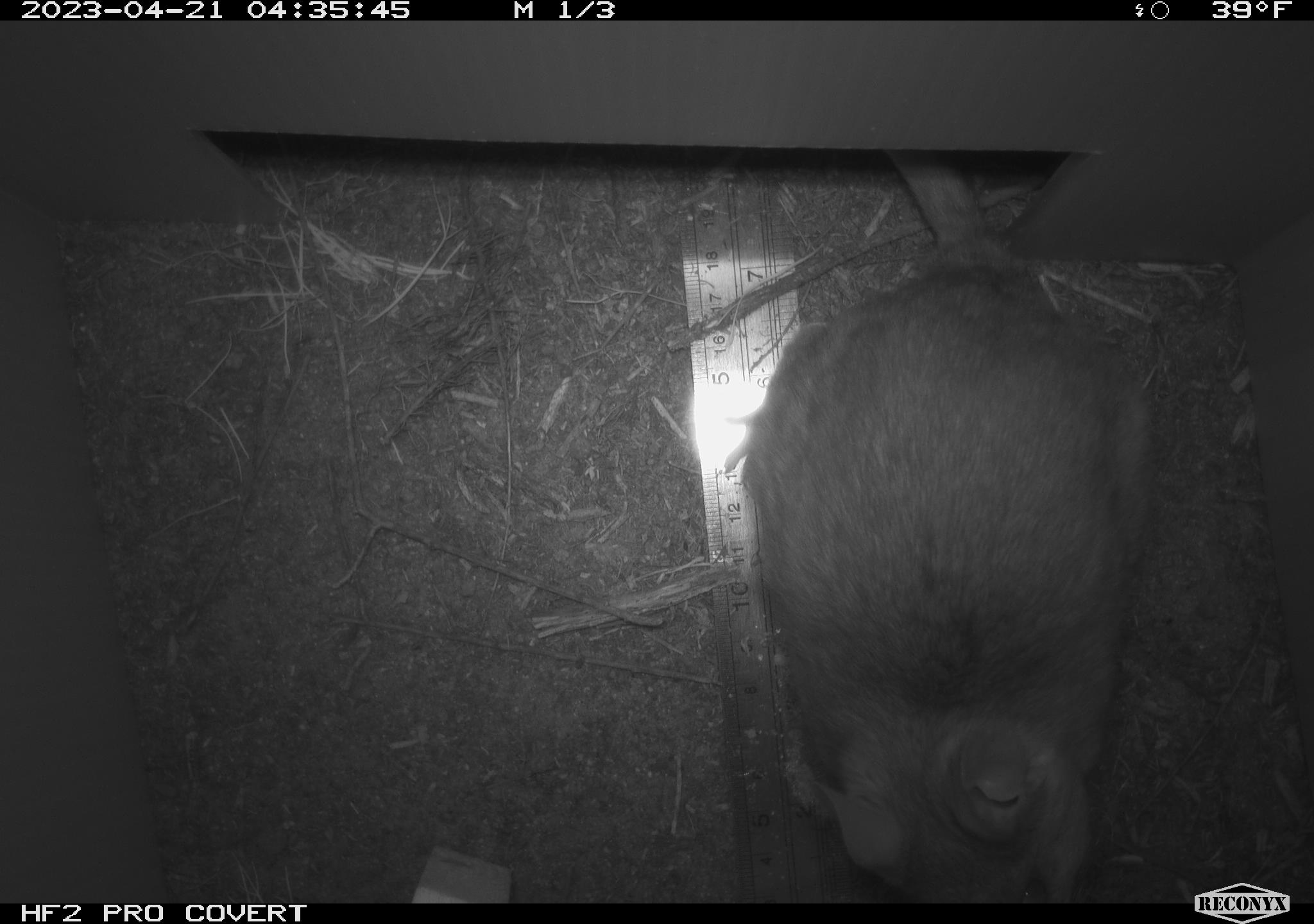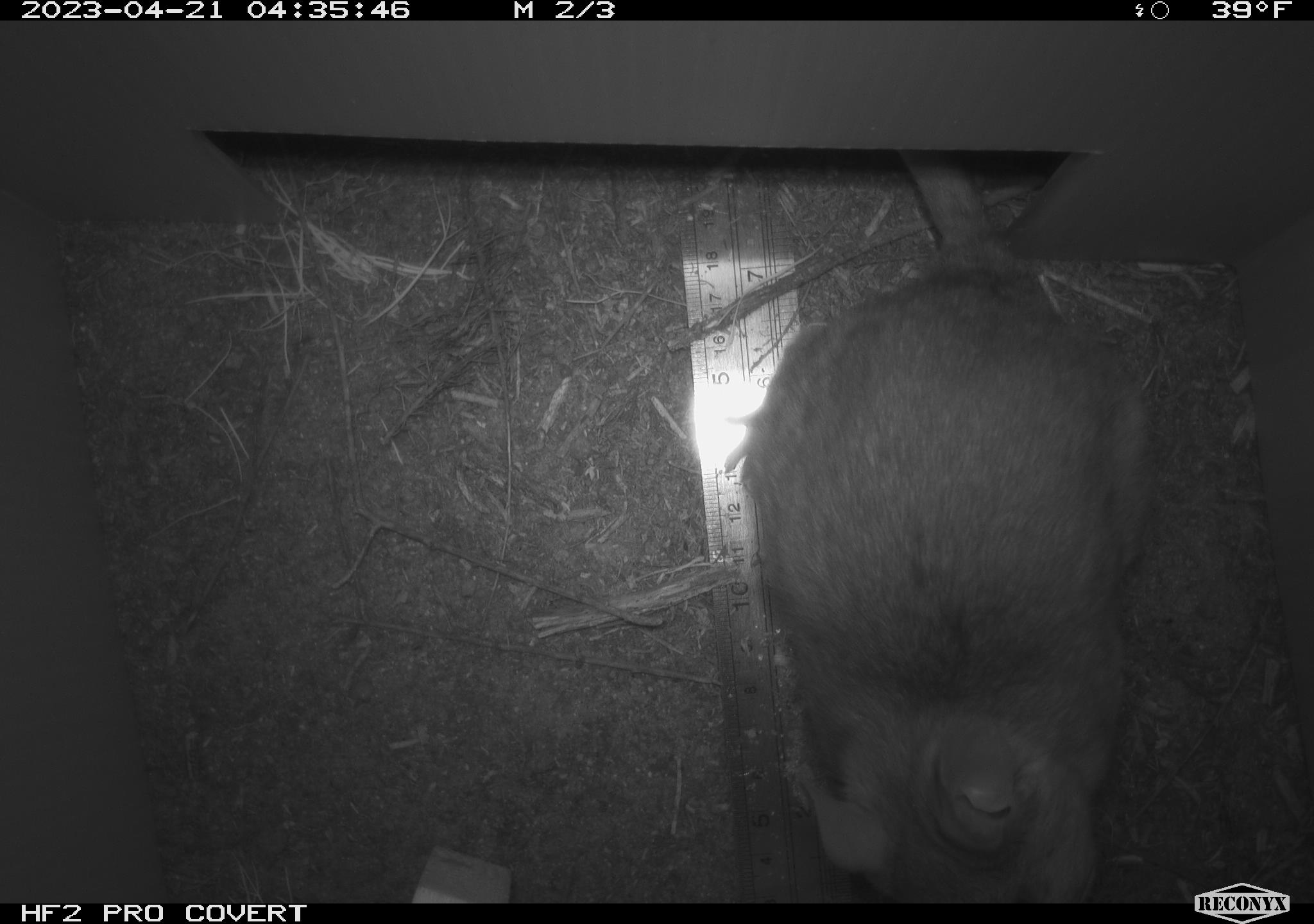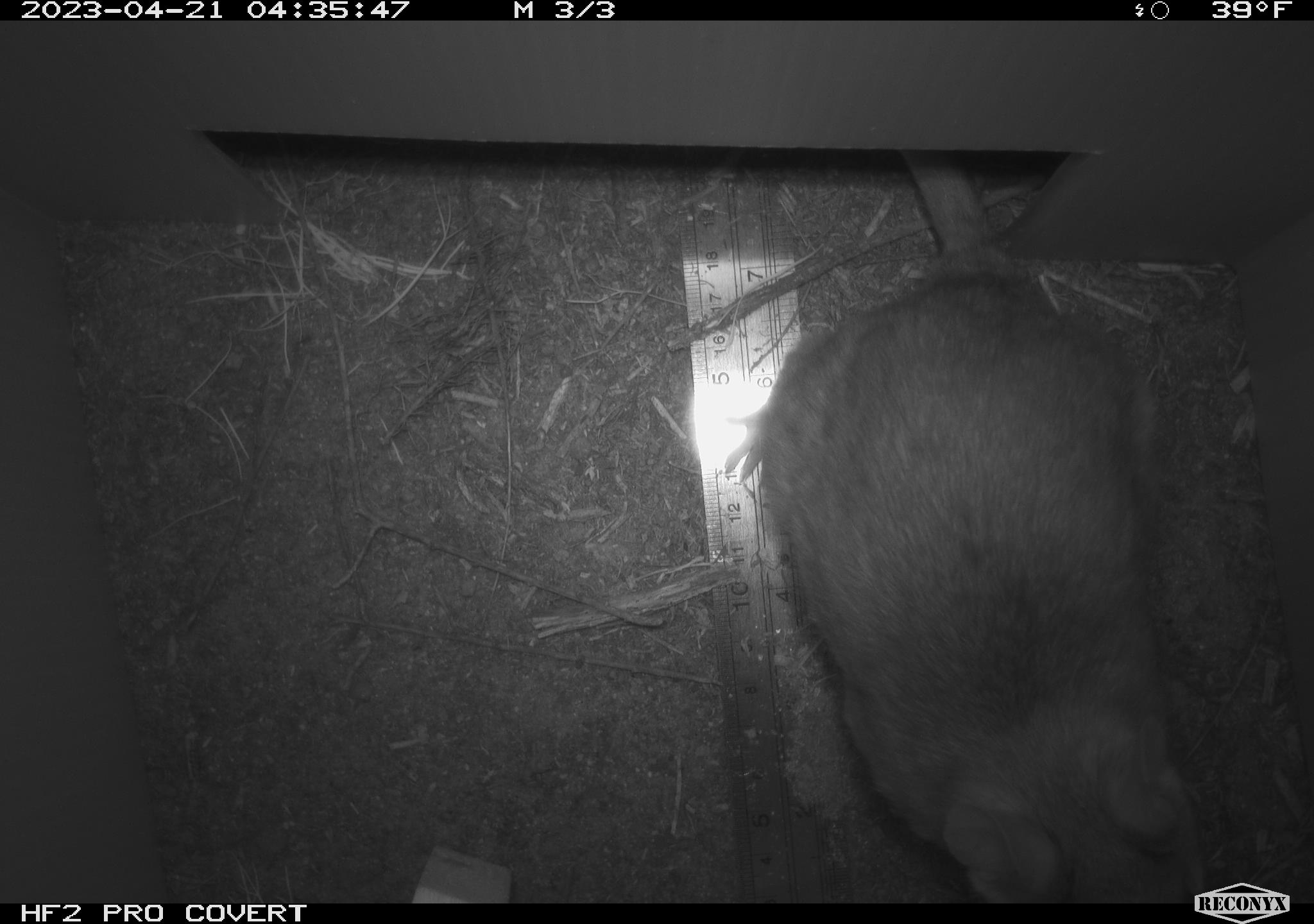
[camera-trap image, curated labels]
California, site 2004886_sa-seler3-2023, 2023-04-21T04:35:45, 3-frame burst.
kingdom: Animalia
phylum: Chordata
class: Mammalia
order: Rodentia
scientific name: Rodentia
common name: woodrat or rat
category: woodrat or rat species